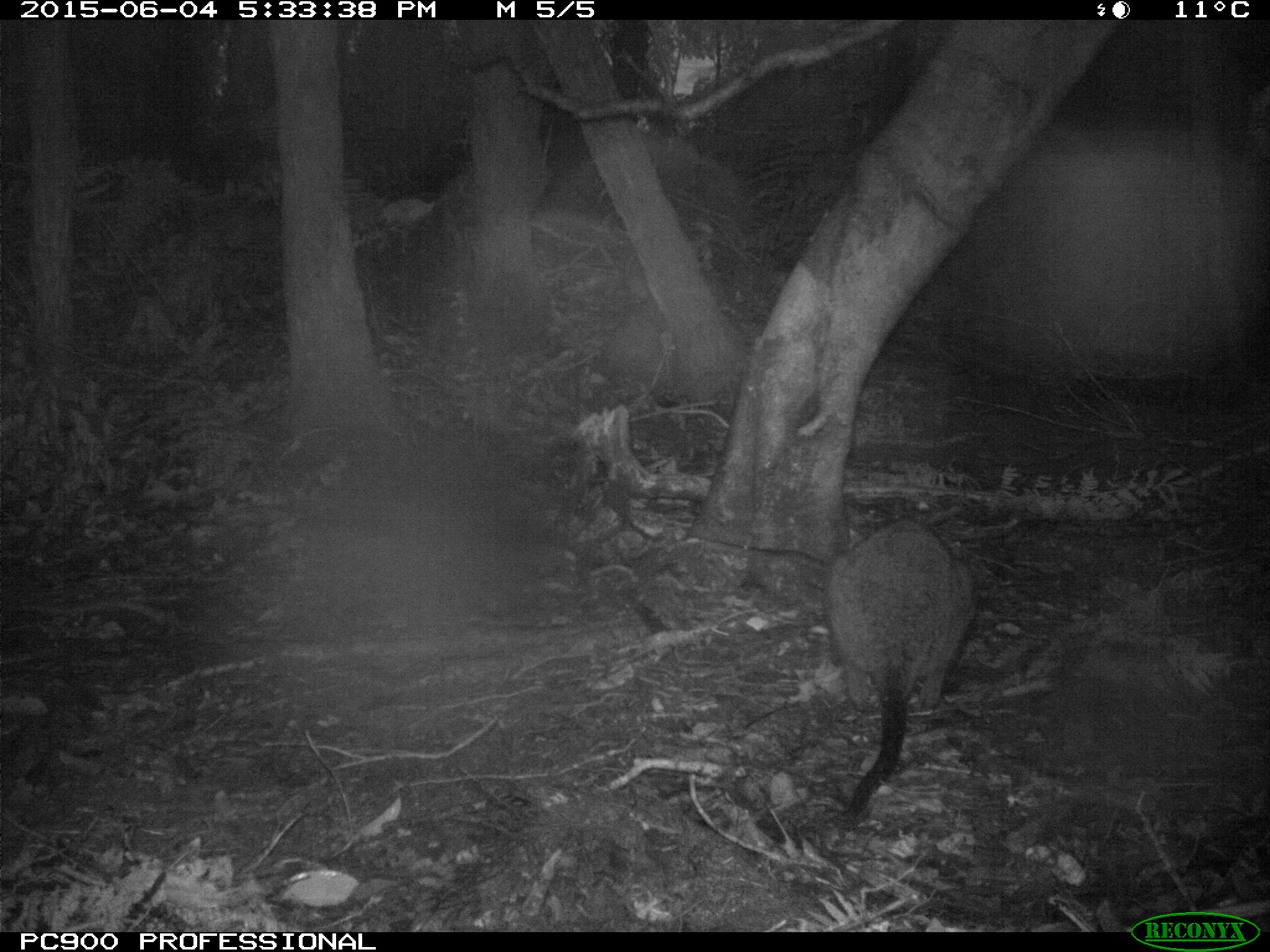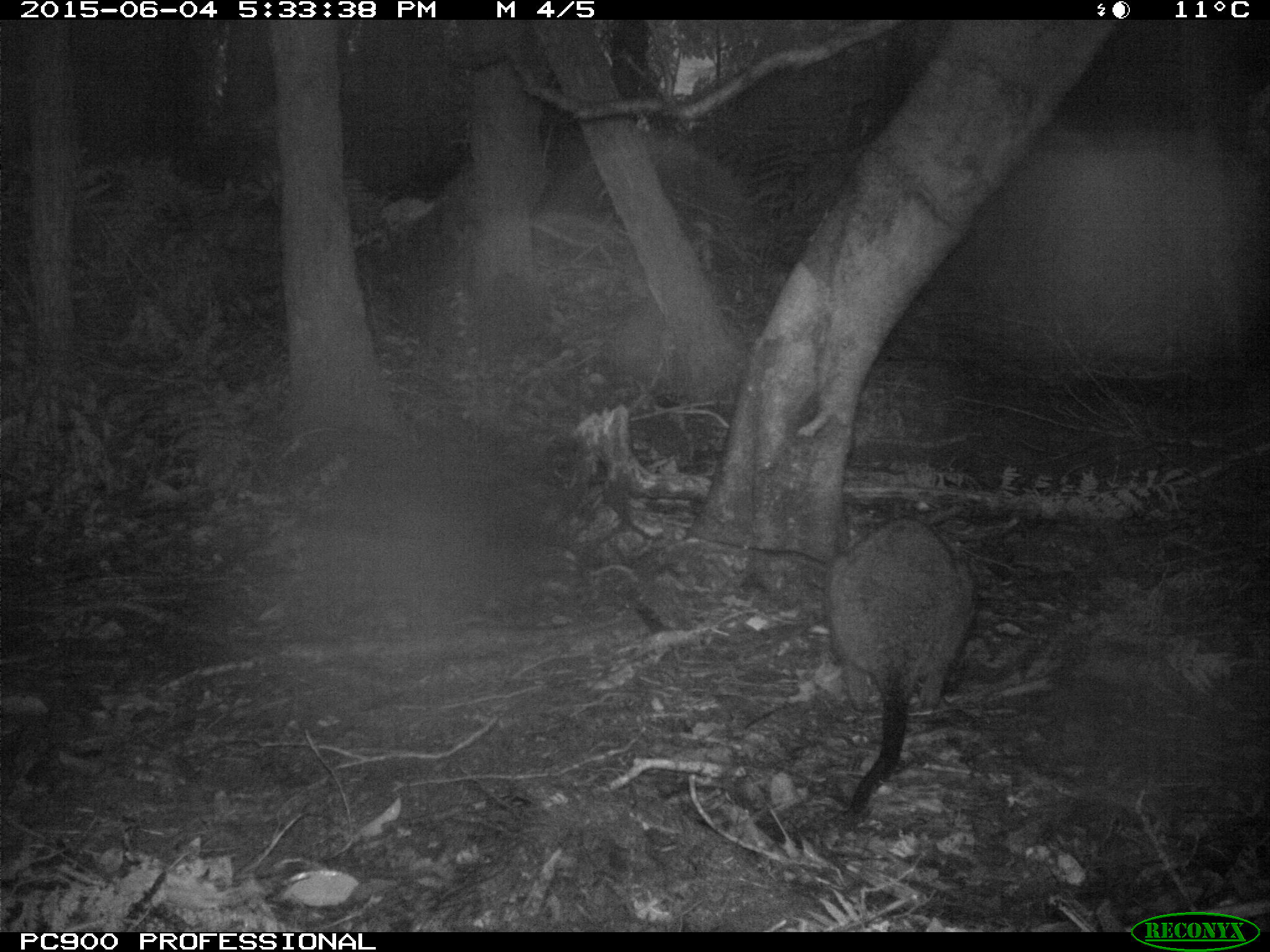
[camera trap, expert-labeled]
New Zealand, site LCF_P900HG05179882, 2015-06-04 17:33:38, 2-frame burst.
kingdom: Animalia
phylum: Chordata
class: Mammalia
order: Diprotodontia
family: Macropodidae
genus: Notamacropus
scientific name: Notamacropus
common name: wallaby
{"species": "wallaby (Notamacropus)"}